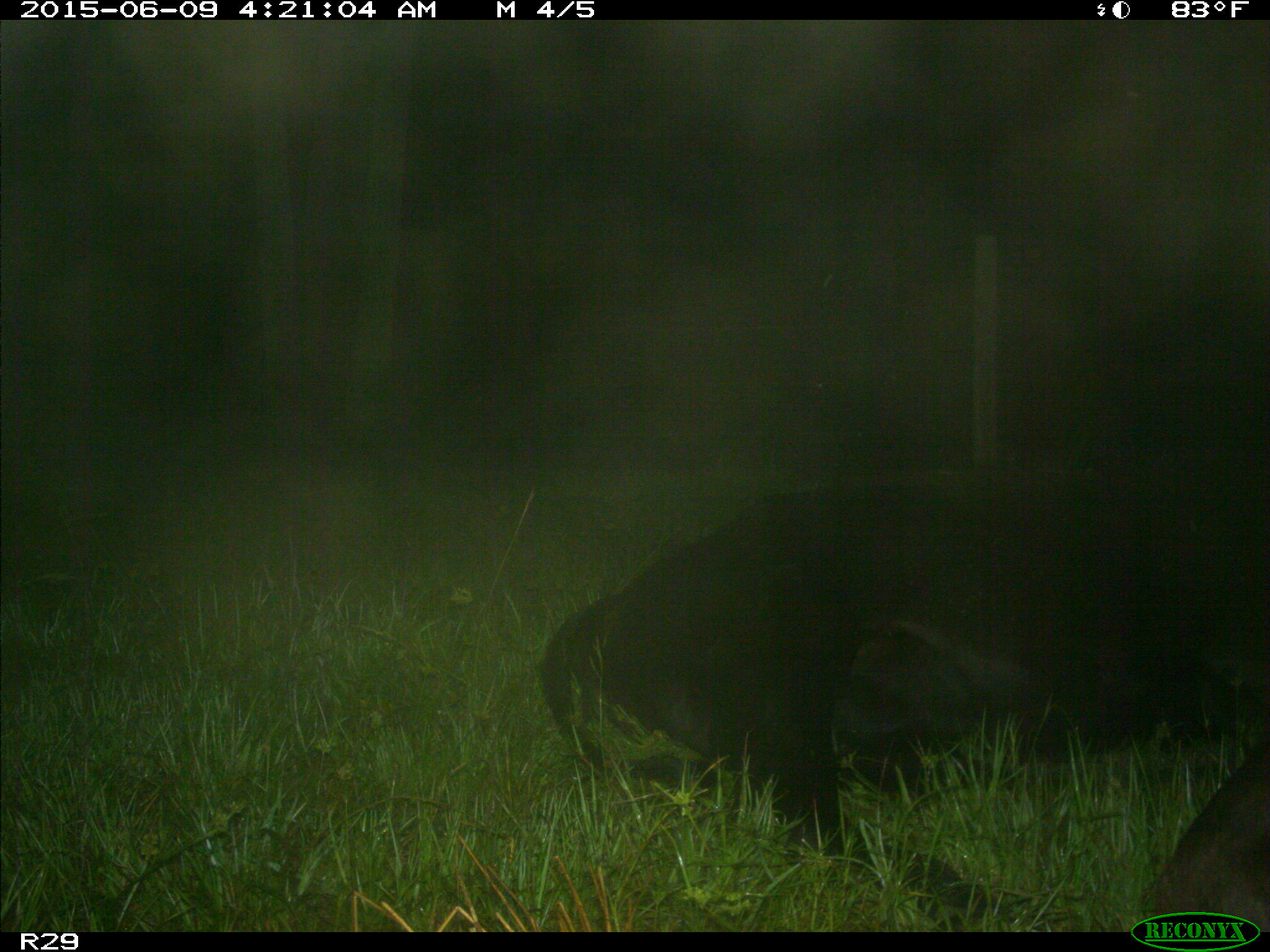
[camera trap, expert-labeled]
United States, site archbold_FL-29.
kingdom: Animalia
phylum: Chordata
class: Mammalia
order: Artiodactyla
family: Bovidae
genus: Bos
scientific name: Bos taurus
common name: domestic cow